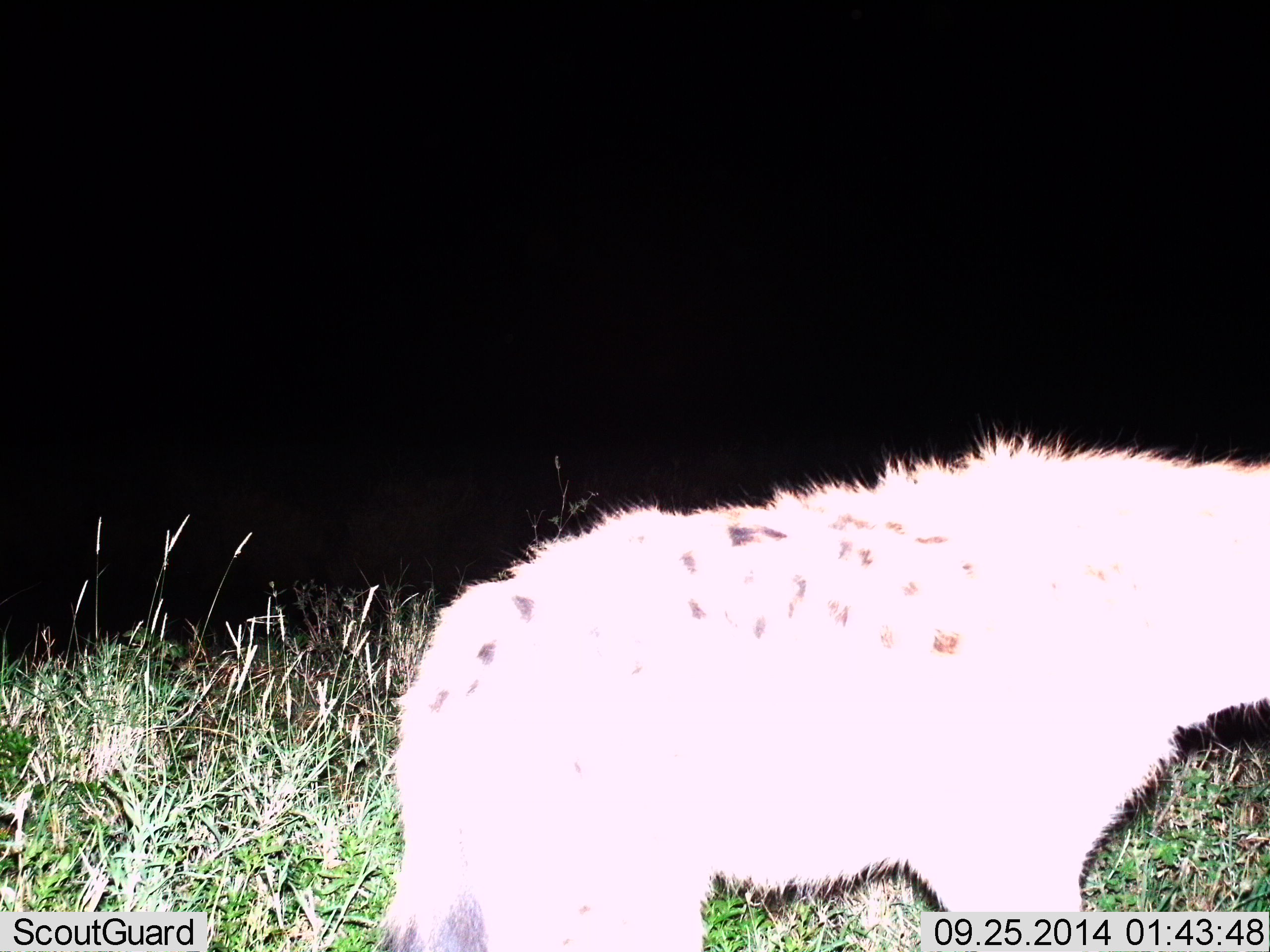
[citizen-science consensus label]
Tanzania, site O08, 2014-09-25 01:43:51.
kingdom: Animalia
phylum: Chordata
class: Mammalia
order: Carnivora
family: Hyaenidae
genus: Crocuta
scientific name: Crocuta crocuta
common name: spotted hyena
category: hyenaspotted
Hyenaspotted (spotted hyena) (Crocuta crocuta), count 1. Behavior (volunteer vote fractions): standing 80%, resting 0%, moving 20%, interacting 0%. Young present (vote fraction): 0%. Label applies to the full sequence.